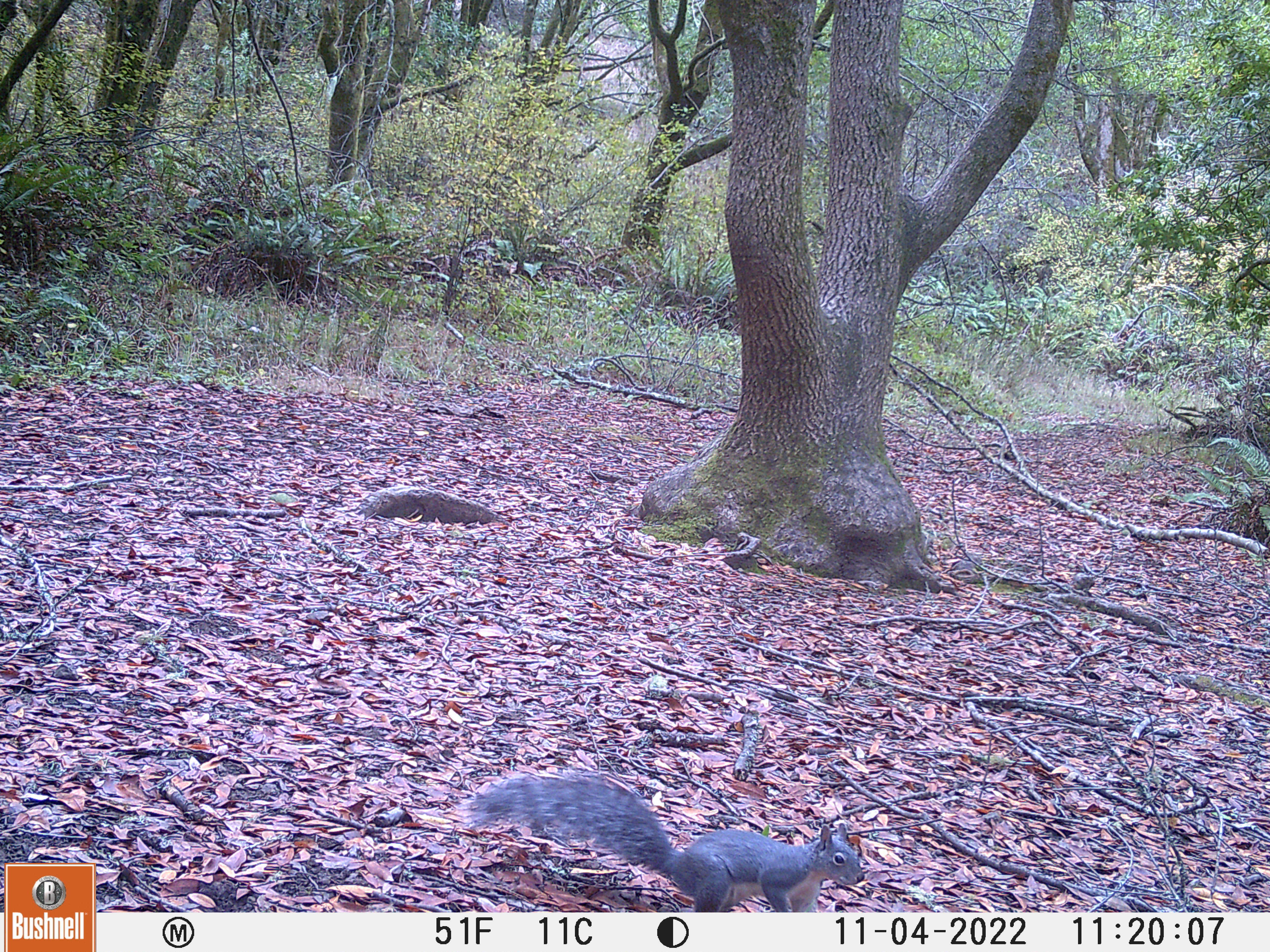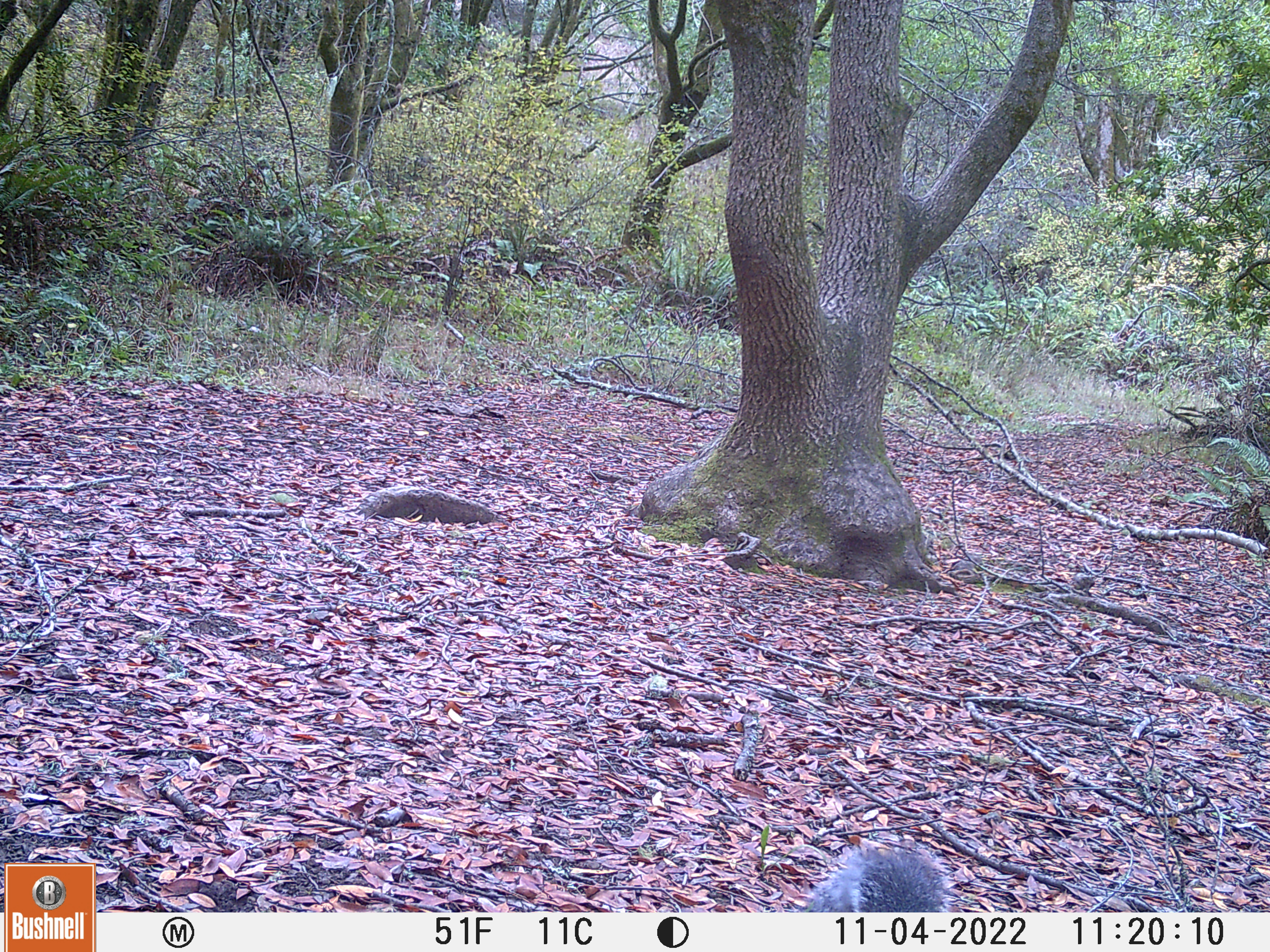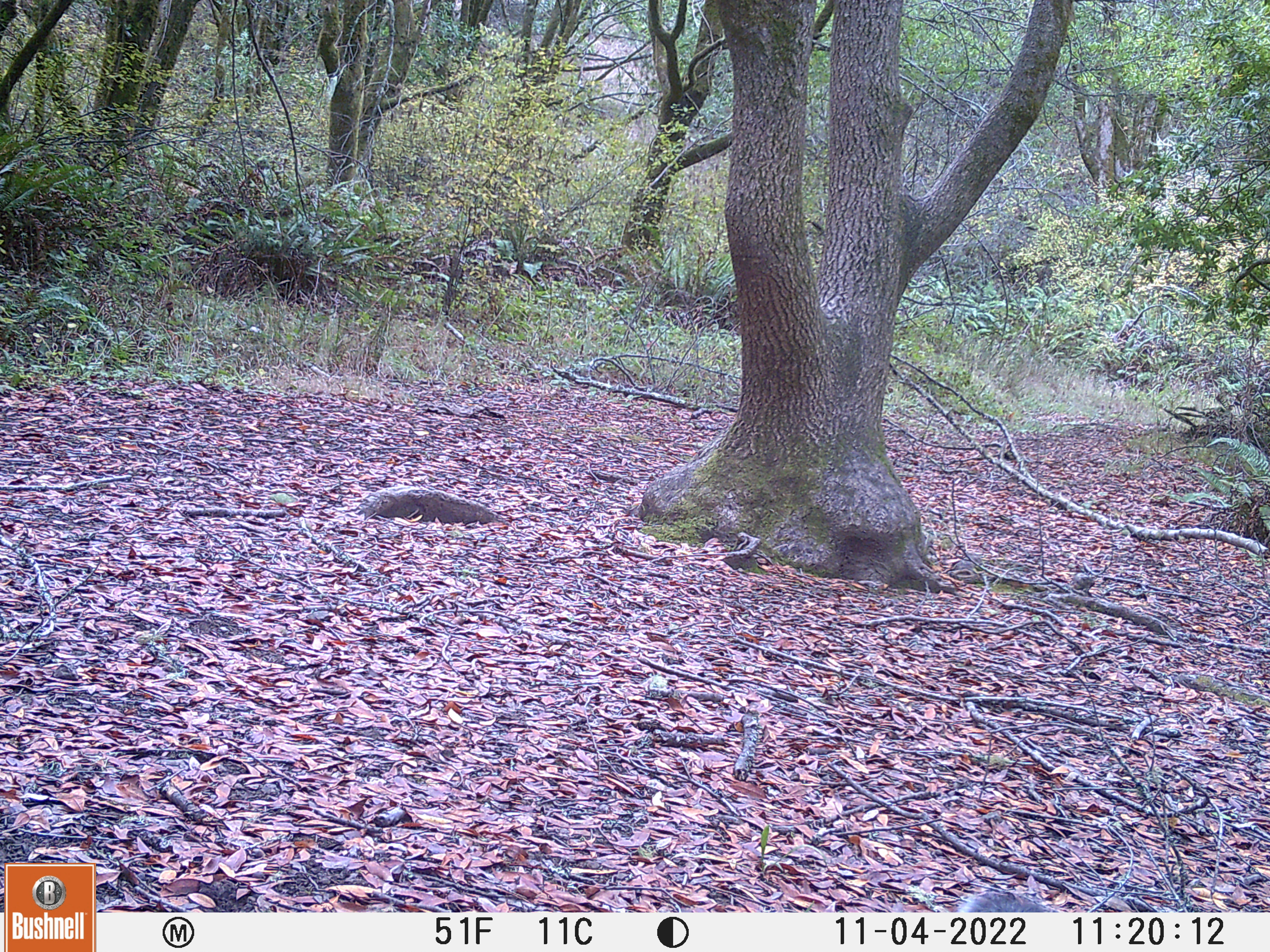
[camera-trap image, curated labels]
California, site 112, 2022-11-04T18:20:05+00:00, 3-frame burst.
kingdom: Animalia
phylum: Chordata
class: Mammalia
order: Rodentia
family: Sciuridae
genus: Sciurus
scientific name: Sciurus griseus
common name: western gray squirrel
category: western grey squirrel